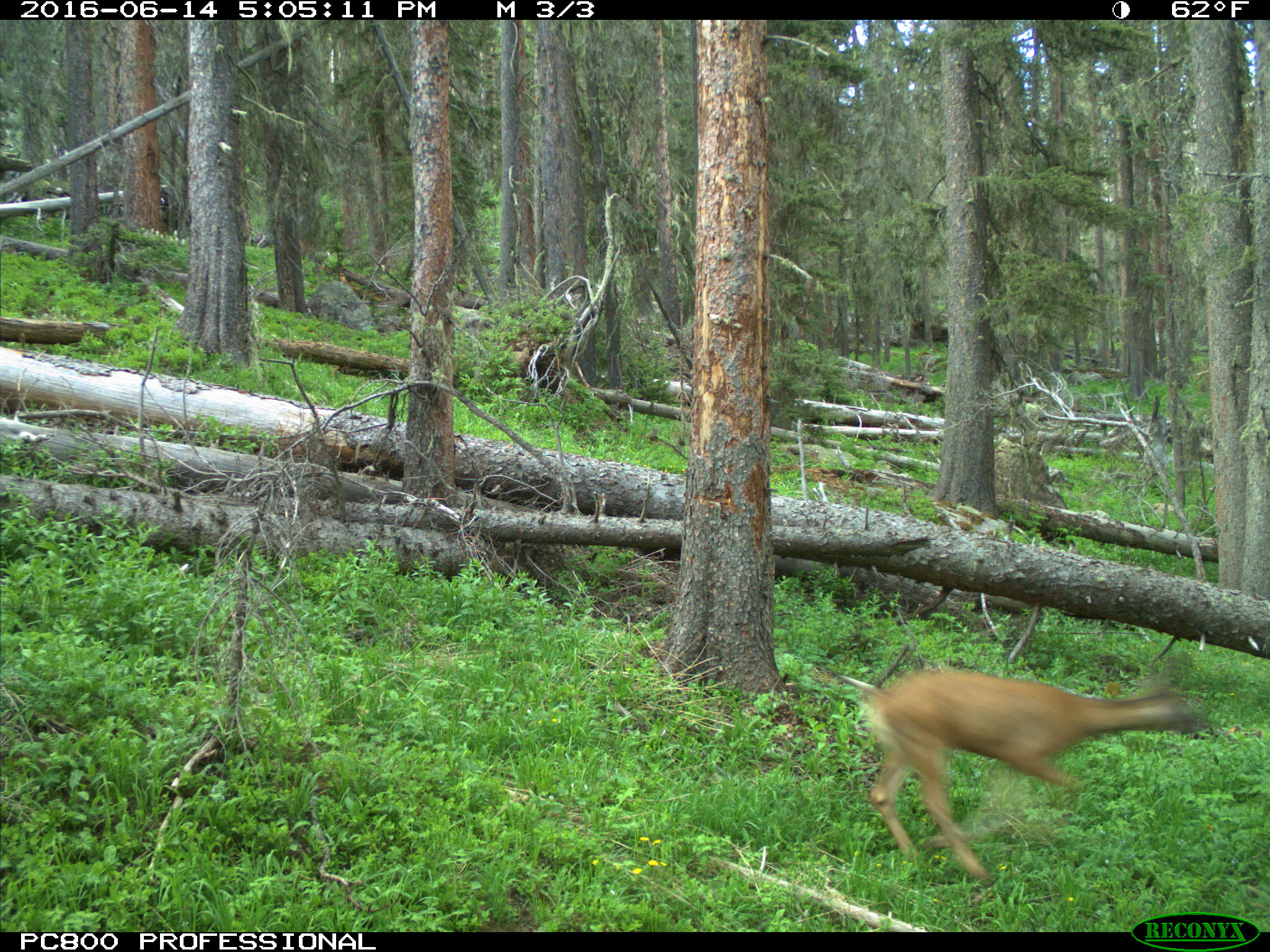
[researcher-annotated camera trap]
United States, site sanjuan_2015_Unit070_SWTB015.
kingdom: Animalia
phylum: Chordata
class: Mammalia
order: Artiodactyla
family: Cervidae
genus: Odocoileus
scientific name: Odocoileus hemionus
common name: mule deer